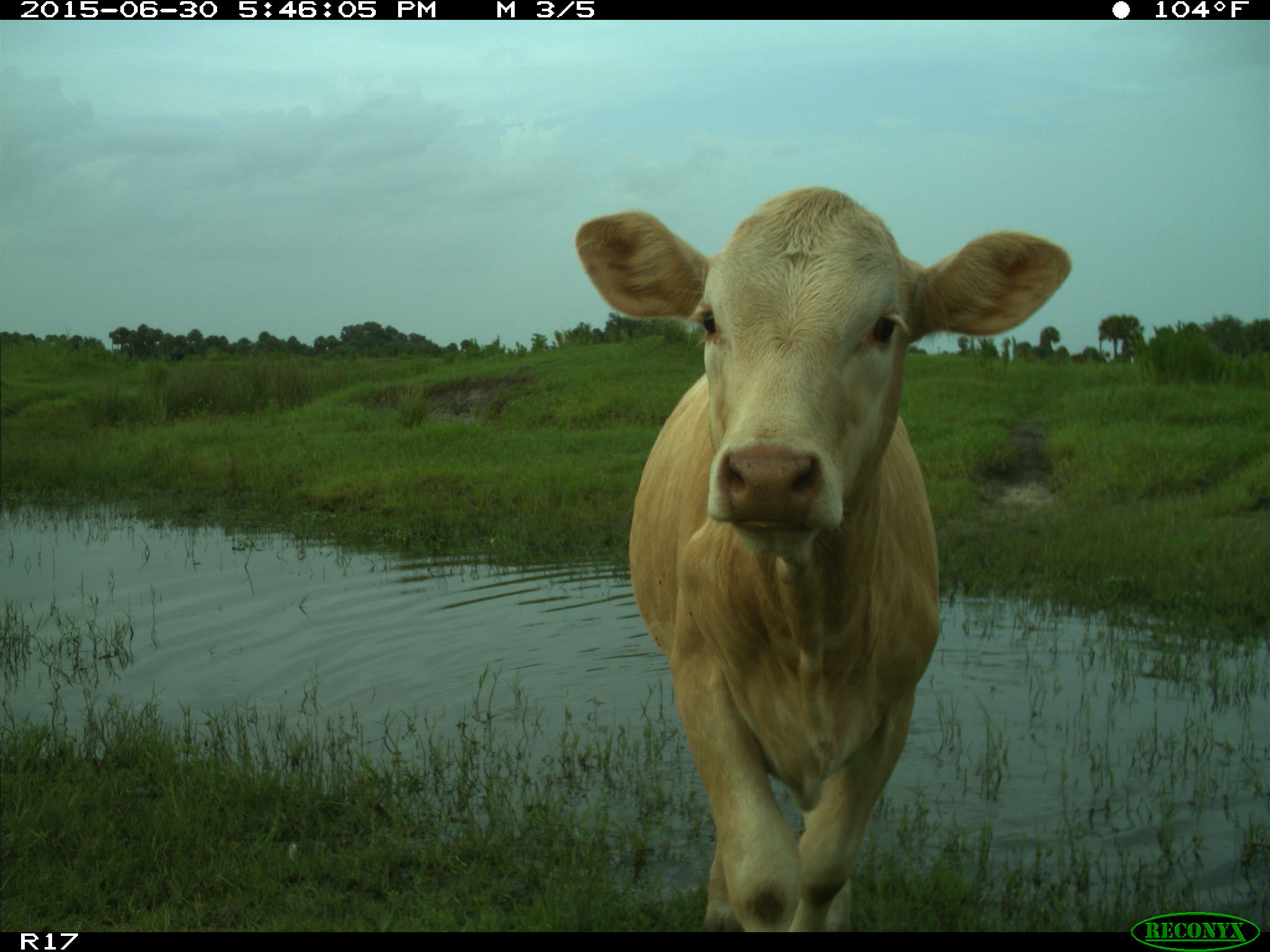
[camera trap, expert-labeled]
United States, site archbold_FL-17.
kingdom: Animalia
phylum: Chordata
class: Mammalia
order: Artiodactyla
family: Bovidae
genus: Bos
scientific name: Bos taurus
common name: domestic cow